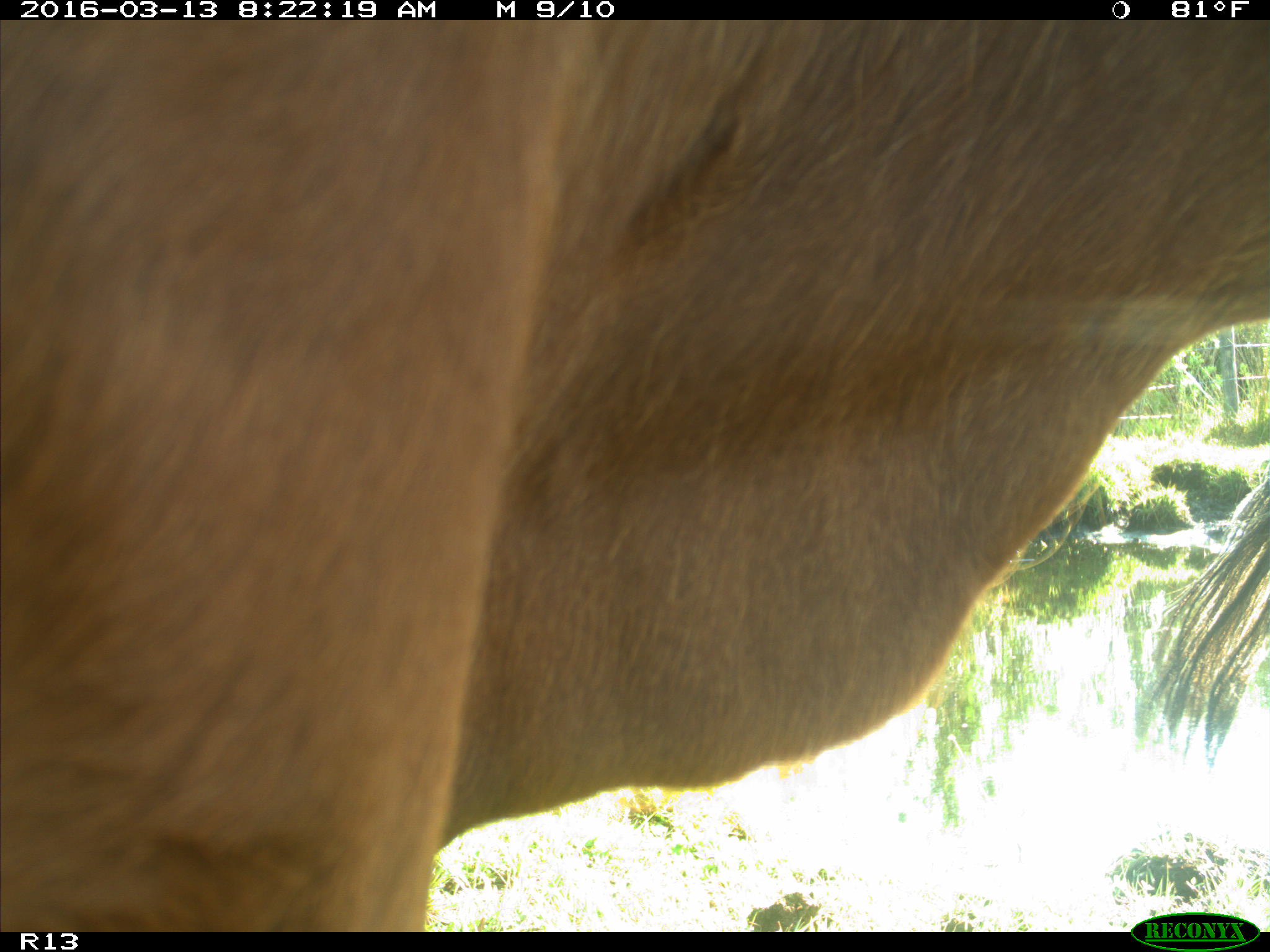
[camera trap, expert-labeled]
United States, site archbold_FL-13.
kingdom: Animalia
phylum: Chordata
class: Mammalia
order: Artiodactyla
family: Bovidae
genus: Bos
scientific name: Bos taurus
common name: domestic cow